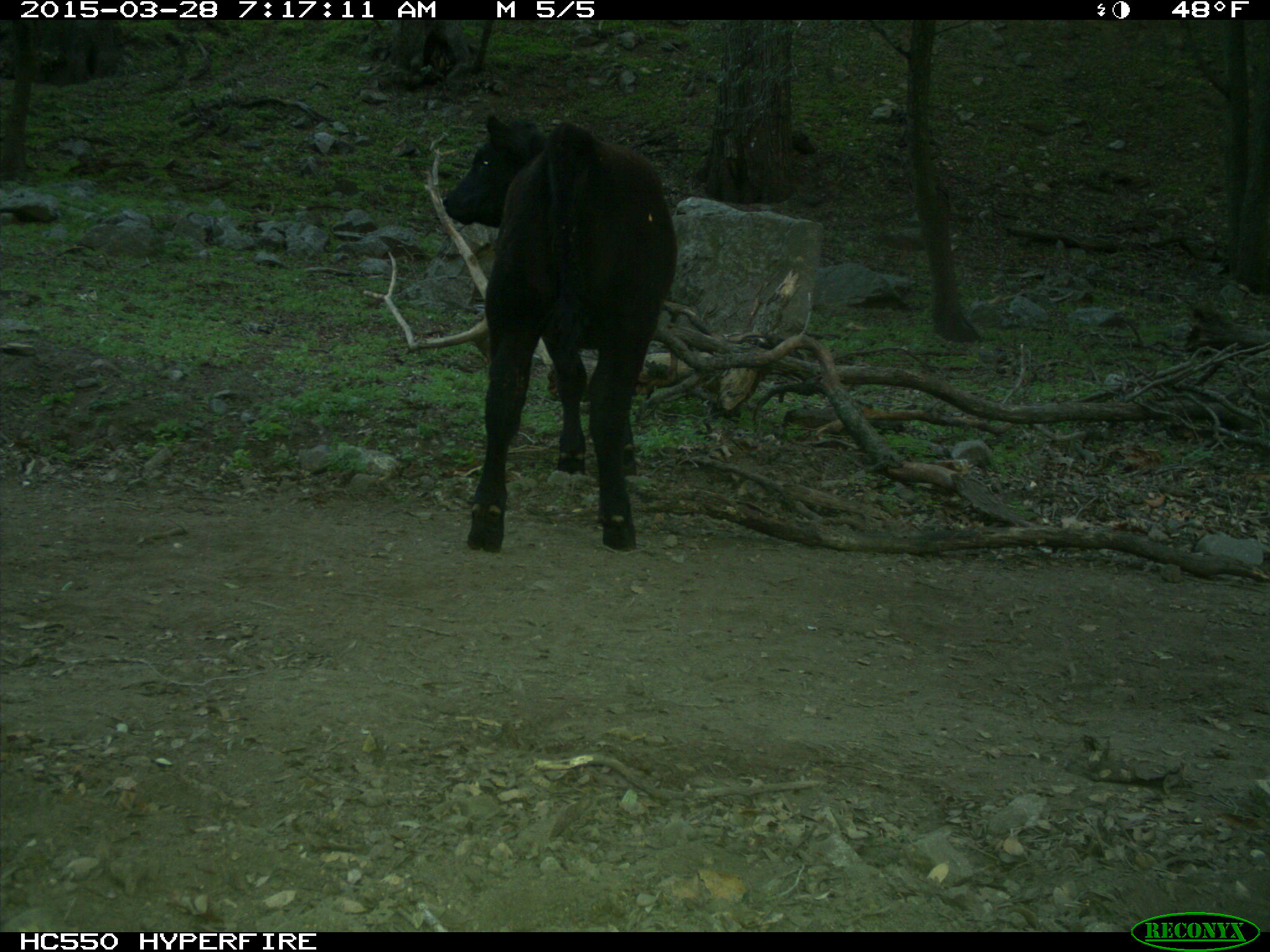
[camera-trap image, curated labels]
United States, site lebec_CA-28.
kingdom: Animalia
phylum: Chordata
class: Mammalia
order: Artiodactyla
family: Bovidae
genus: Bos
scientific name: Bos taurus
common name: domestic cow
Bos taurus (domestic cow).